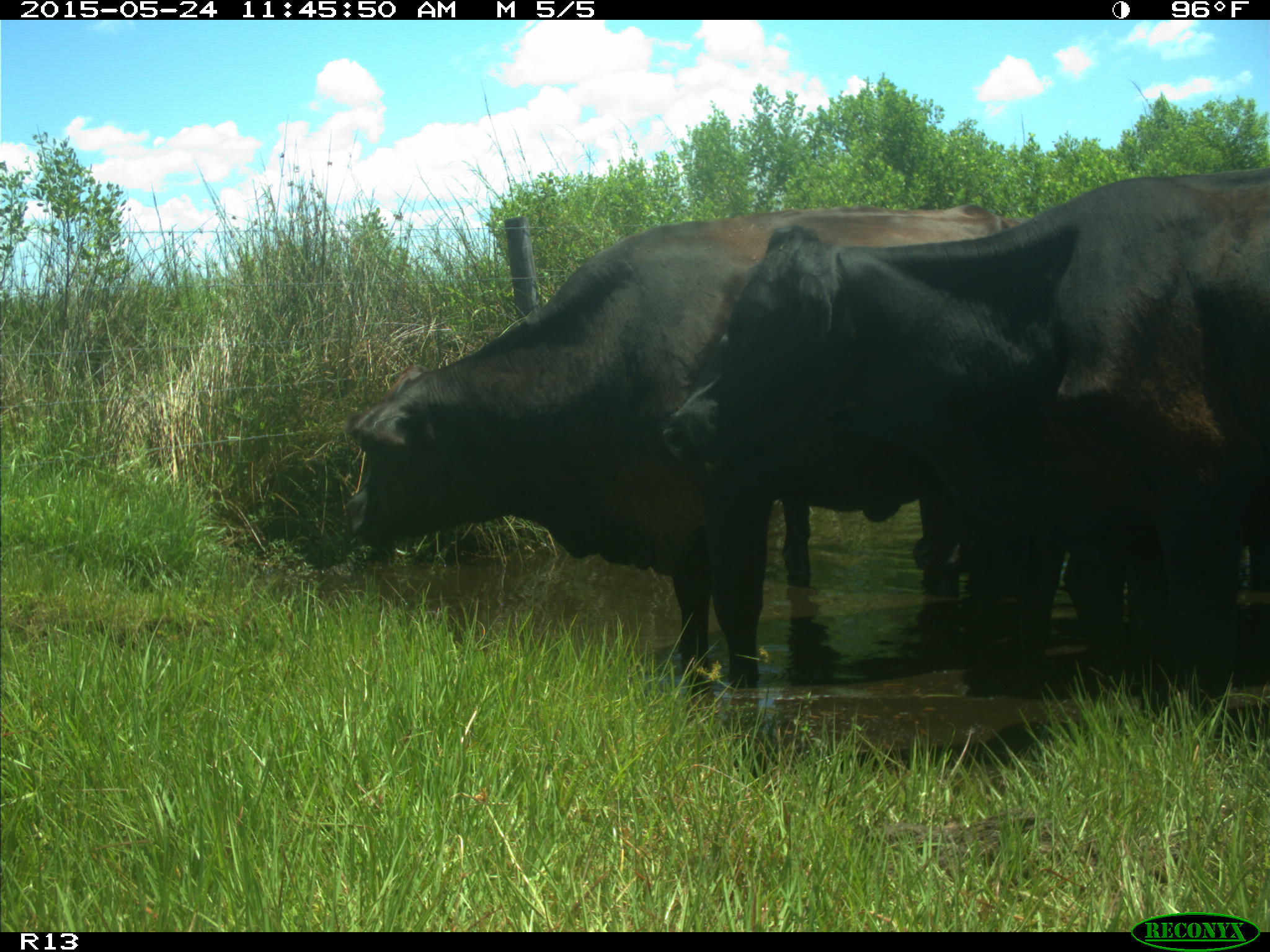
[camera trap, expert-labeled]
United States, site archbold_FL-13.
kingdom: Animalia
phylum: Chordata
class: Mammalia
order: Artiodactyla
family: Bovidae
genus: Bos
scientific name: Bos taurus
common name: domestic cow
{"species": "Bos taurus (domestic cow)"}